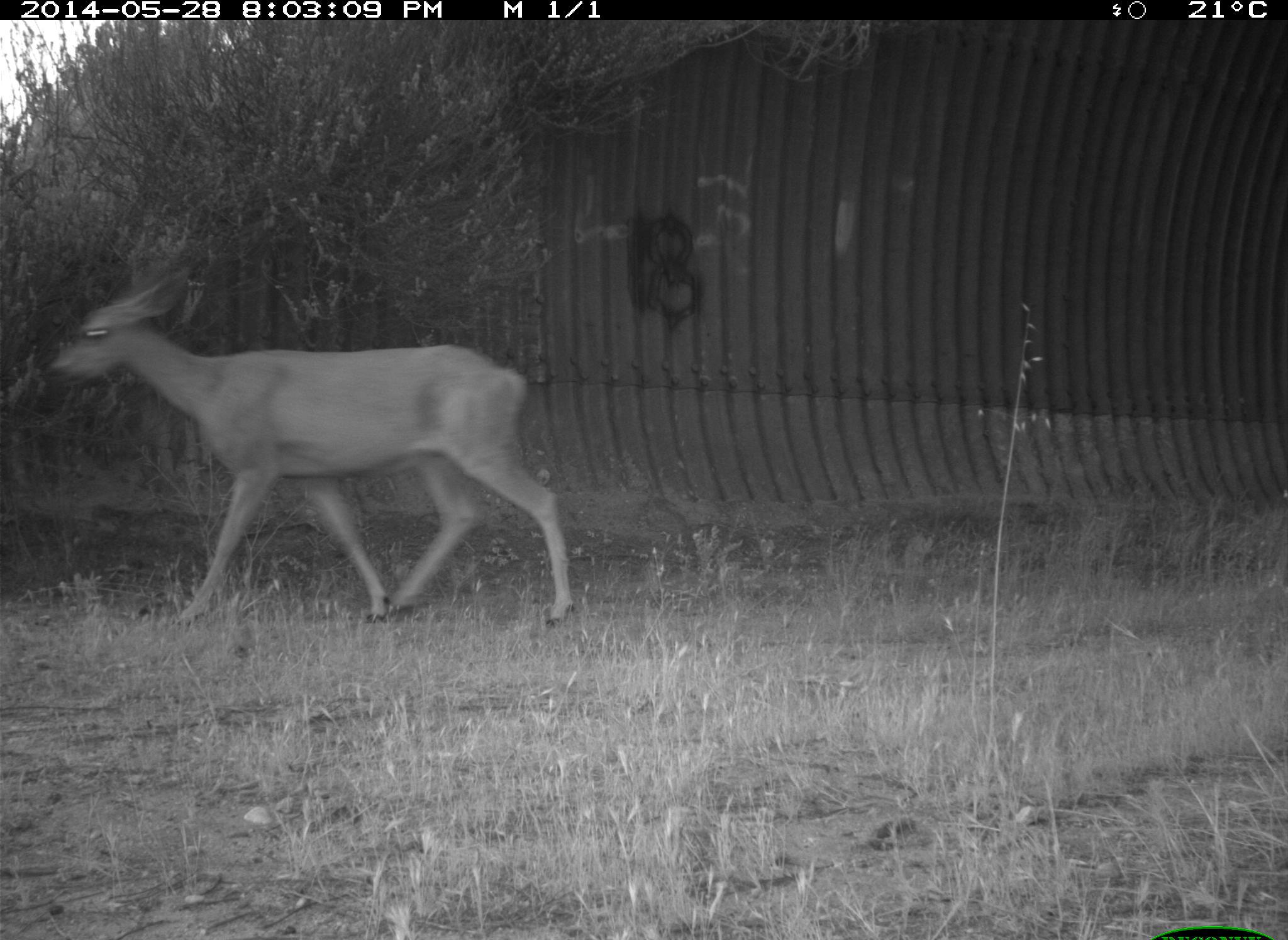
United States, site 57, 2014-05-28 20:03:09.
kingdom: Animalia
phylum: Chordata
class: Mammalia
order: Artiodactyla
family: Cervidae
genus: Odocoileus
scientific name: Odocoileus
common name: deer